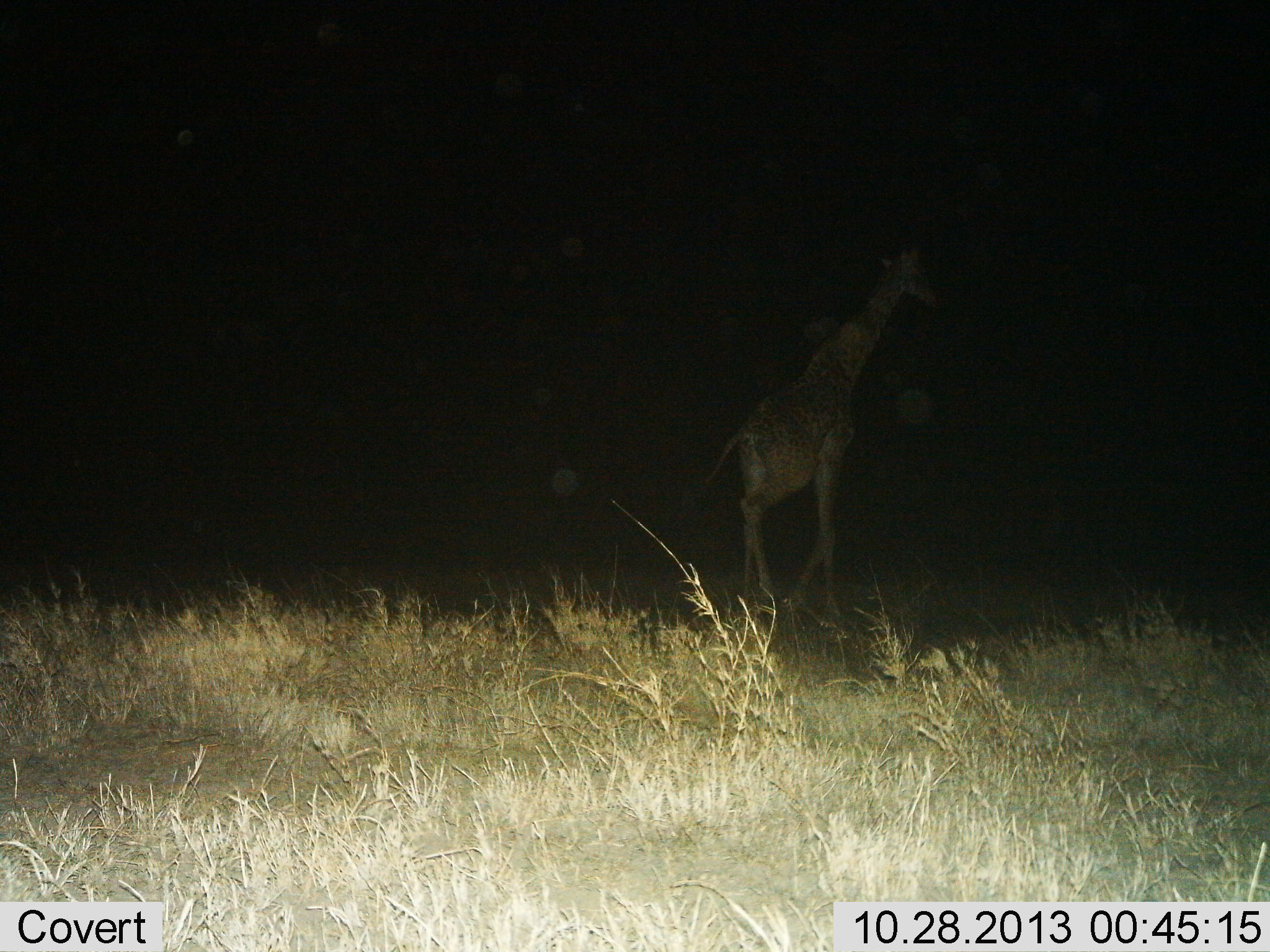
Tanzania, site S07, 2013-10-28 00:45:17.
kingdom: Animalia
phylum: Chordata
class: Mammalia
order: Artiodactyla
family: Giraffidae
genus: Giraffa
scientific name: Giraffa camelopardalis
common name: giraffe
Giraffe (Giraffa camelopardalis), count 1. Behavior (volunteer vote fractions): standing 26%, resting 0%, moving 71%, interacting 0%. Young present (vote fraction): 6%. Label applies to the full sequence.